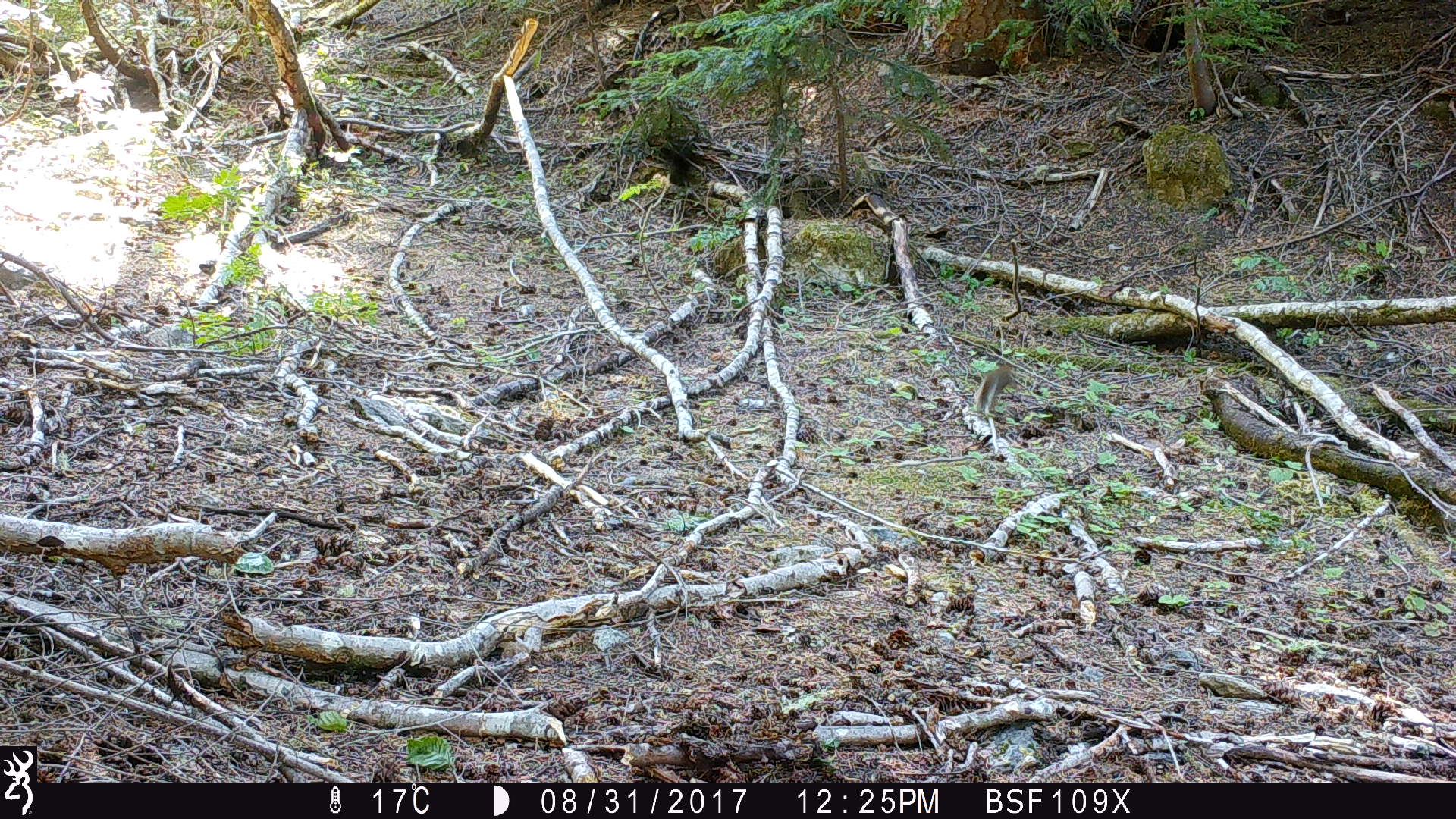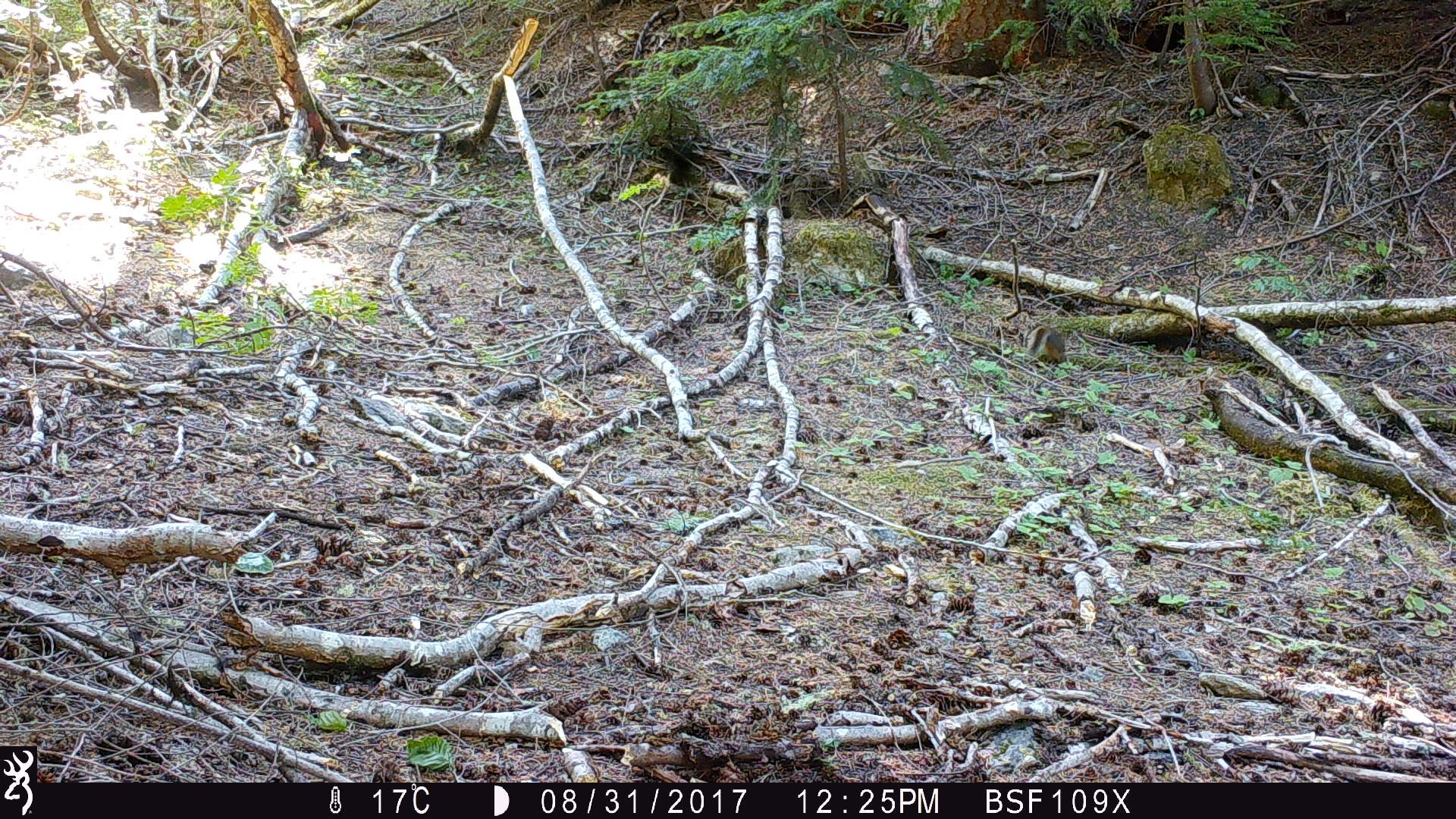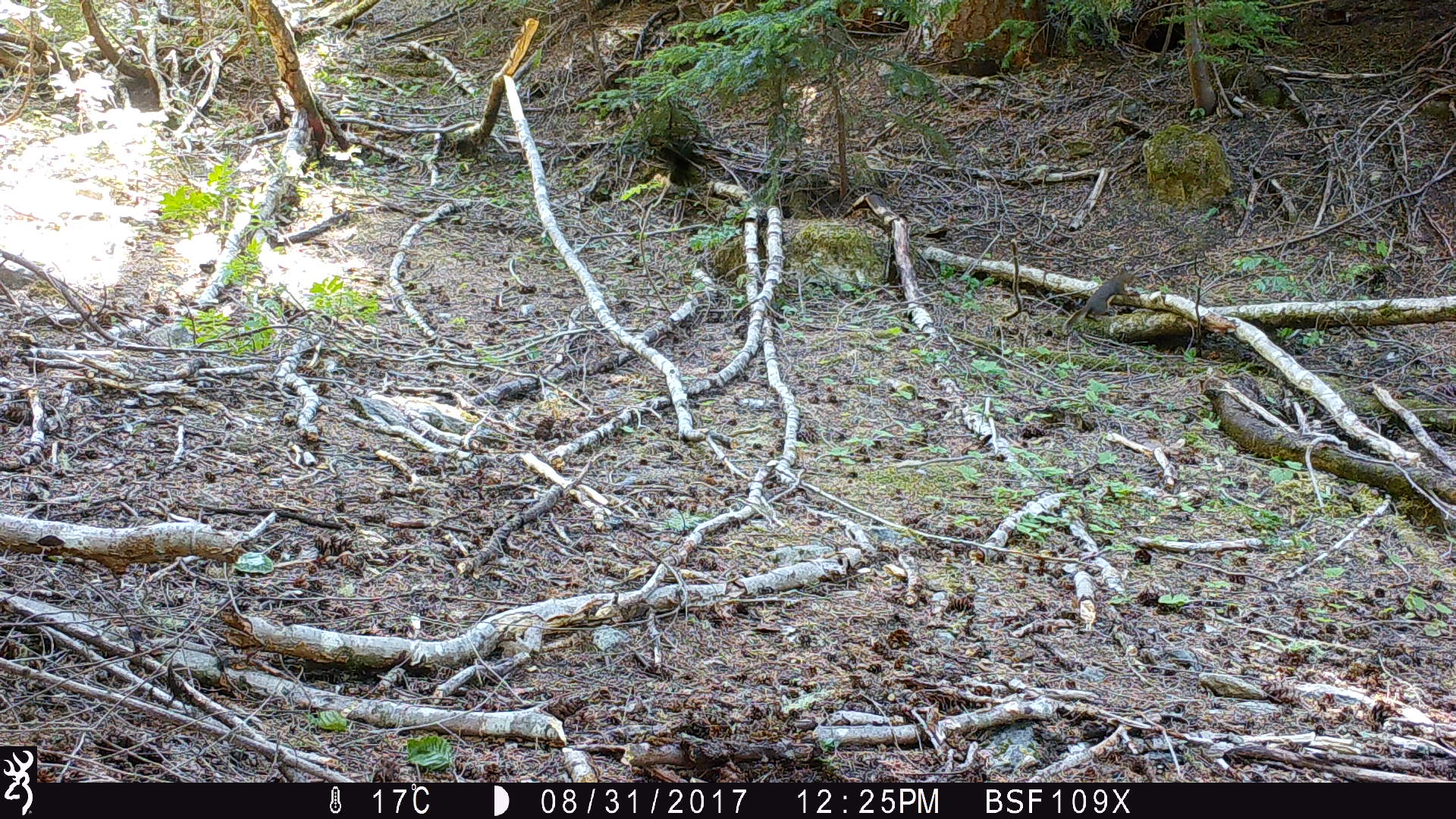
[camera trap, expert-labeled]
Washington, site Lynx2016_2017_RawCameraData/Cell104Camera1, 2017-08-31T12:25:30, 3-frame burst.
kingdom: Animalia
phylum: Chordata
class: Mammalia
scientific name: Mammalia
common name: small mammal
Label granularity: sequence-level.